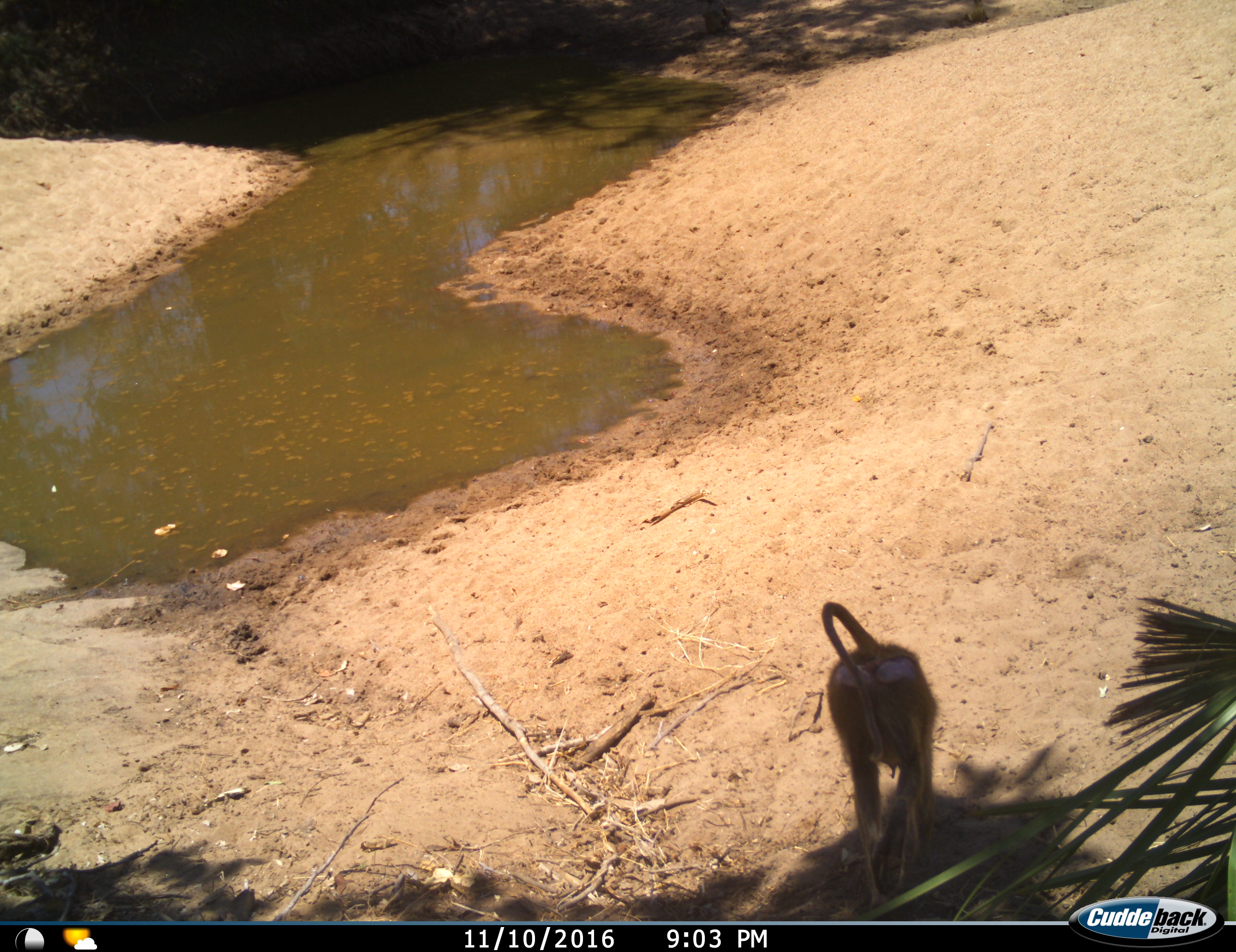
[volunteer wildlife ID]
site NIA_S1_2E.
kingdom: Animalia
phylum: Chordata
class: Mammalia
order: Primates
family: Cercopithecidae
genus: Papio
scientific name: Papio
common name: baboon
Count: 1.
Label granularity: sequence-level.